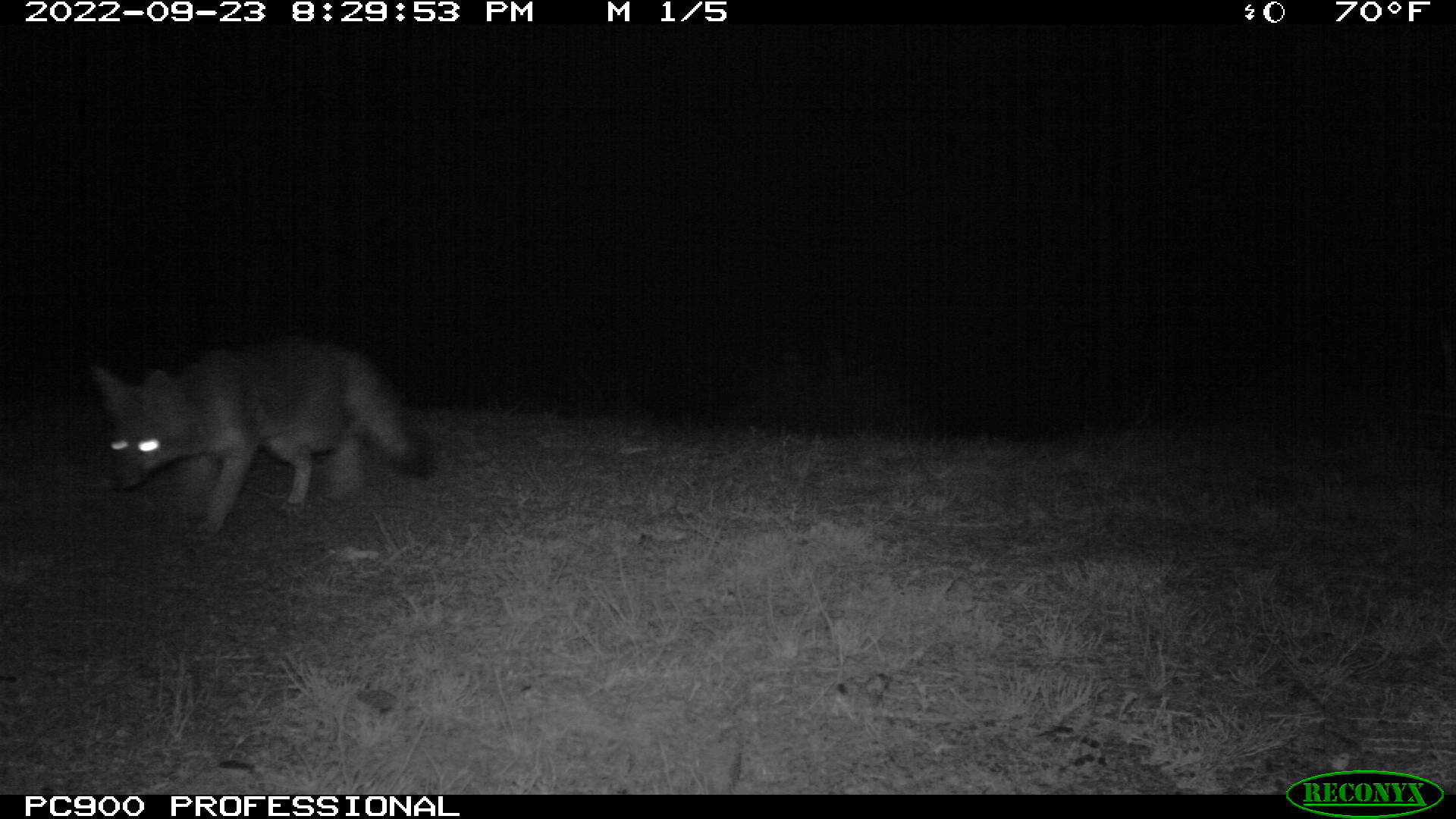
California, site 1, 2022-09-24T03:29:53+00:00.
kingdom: Animalia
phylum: Chordata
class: Mammalia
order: Carnivora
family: Canidae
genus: Urocyon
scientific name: Urocyon cinereoargenteus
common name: gray fox